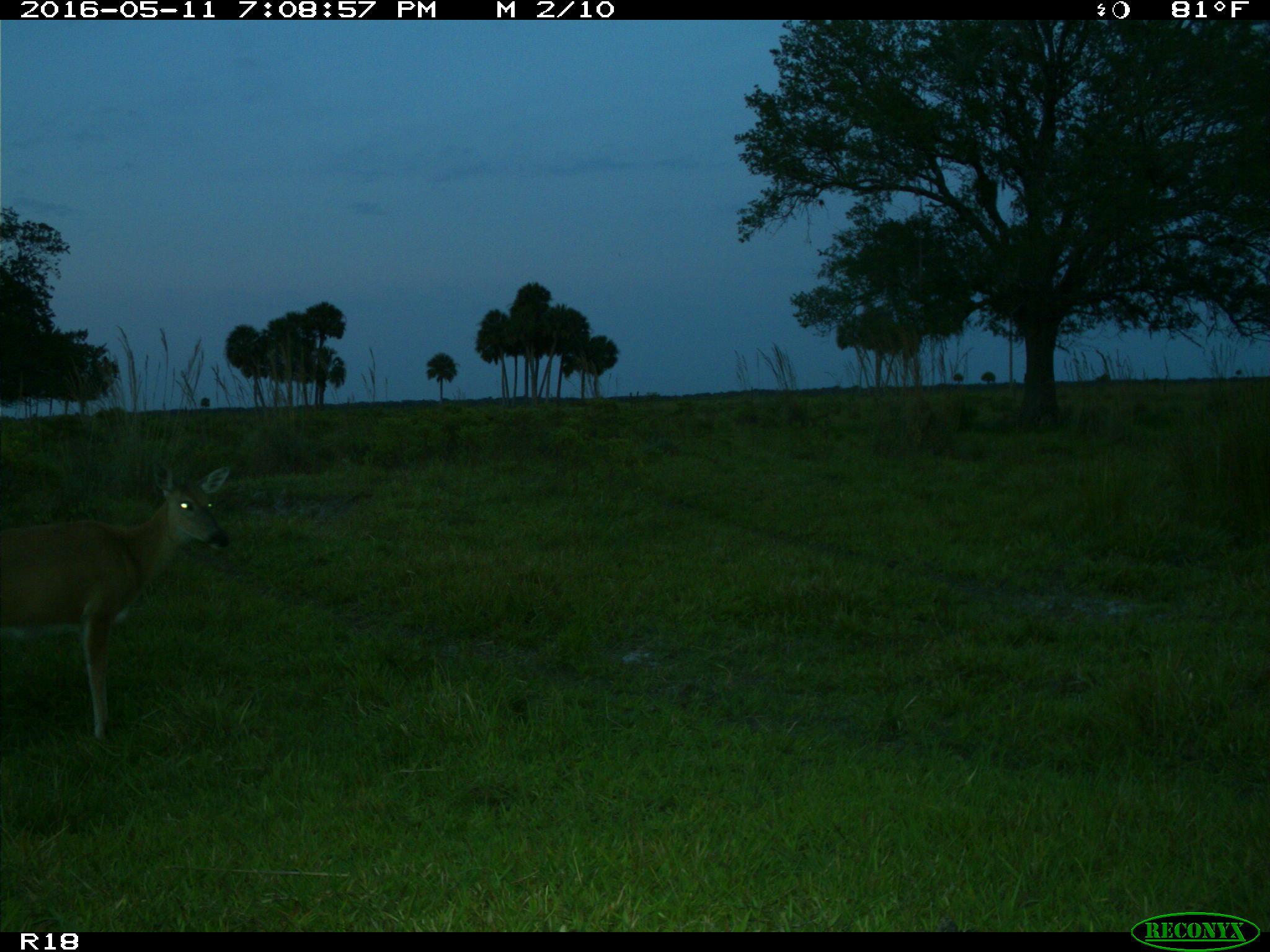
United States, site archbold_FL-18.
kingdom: Animalia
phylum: Chordata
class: Mammalia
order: Artiodactyla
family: Cervidae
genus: Odocoileus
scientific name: Odocoileus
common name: deer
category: unidentified deer